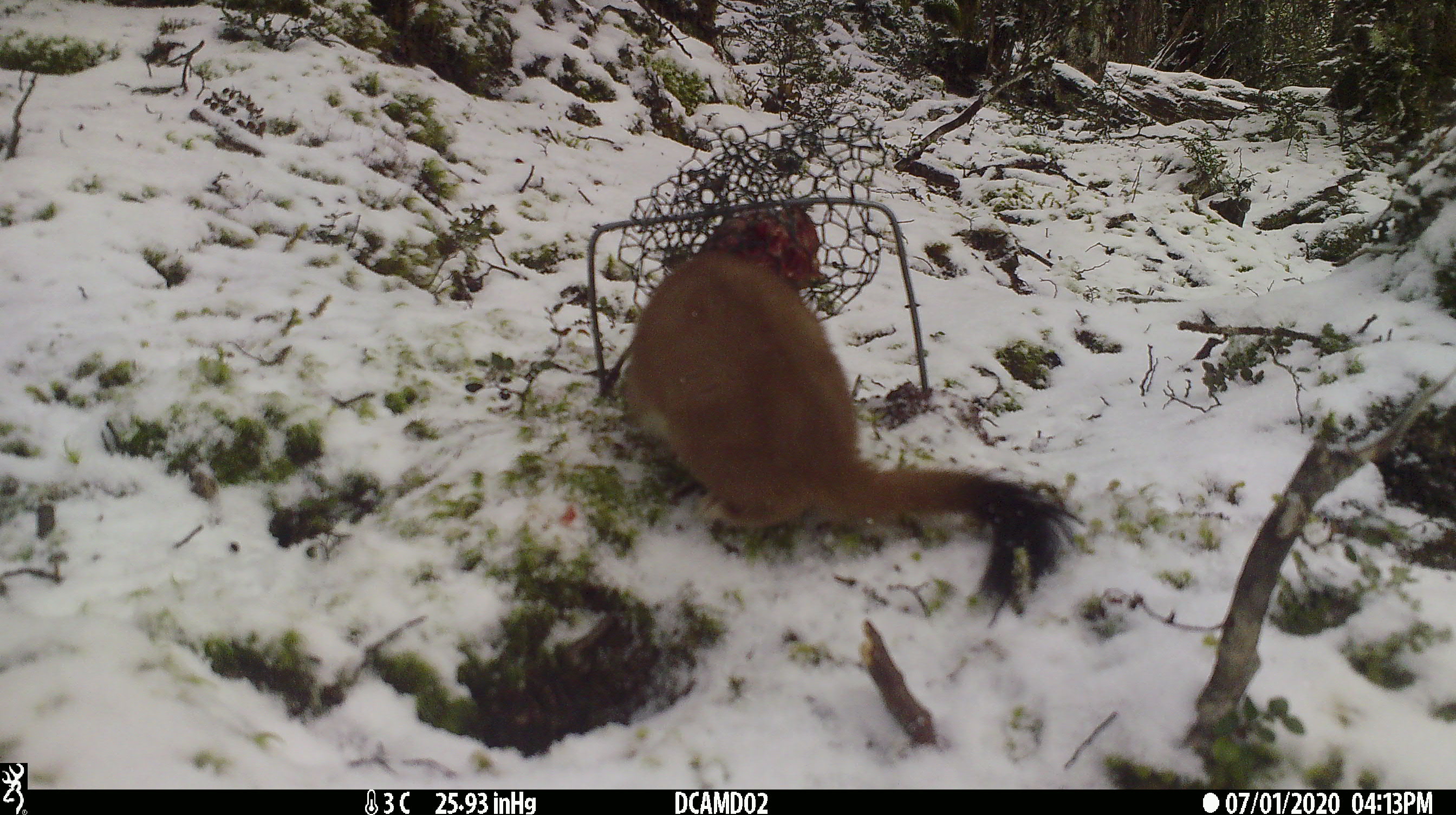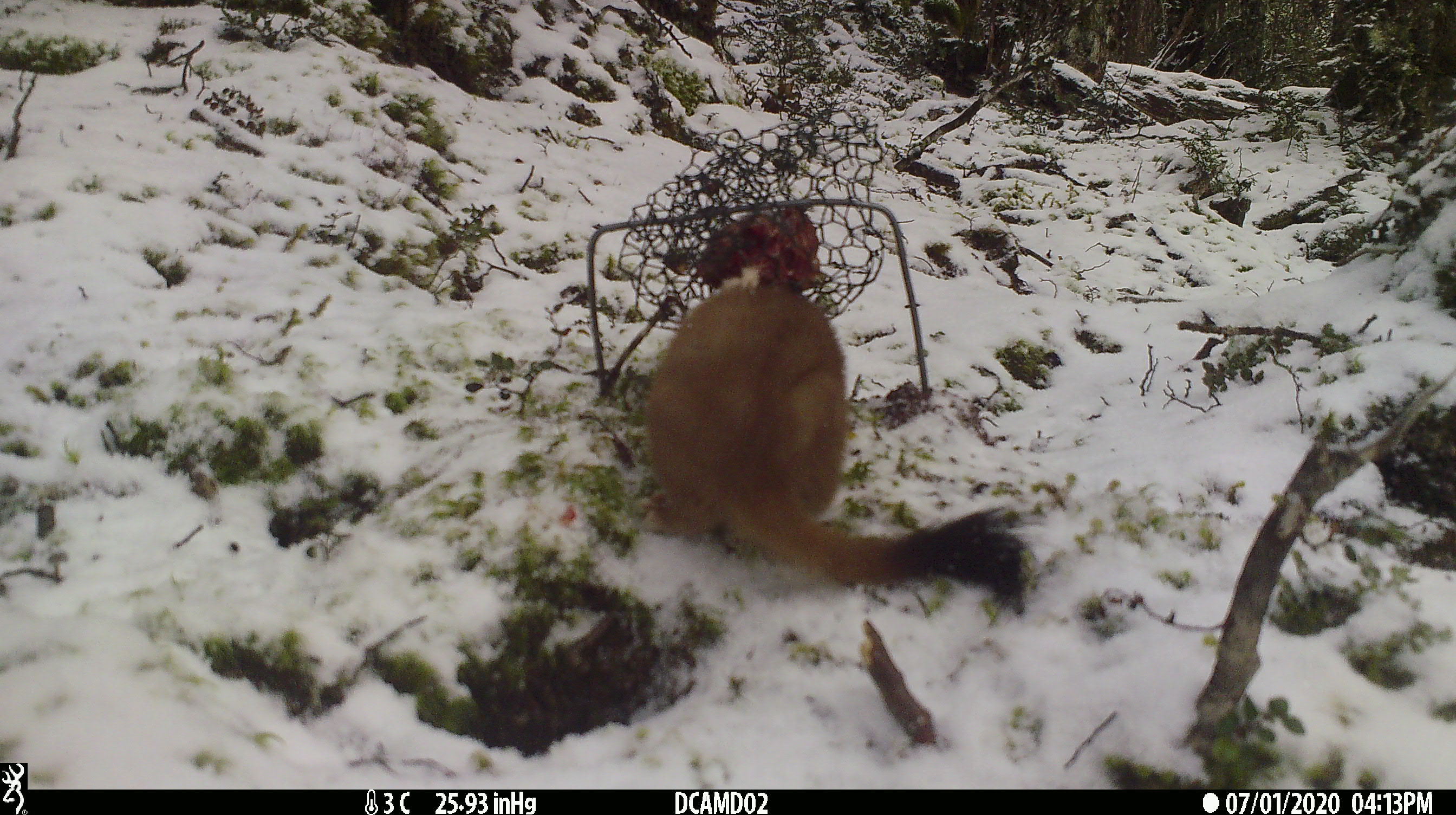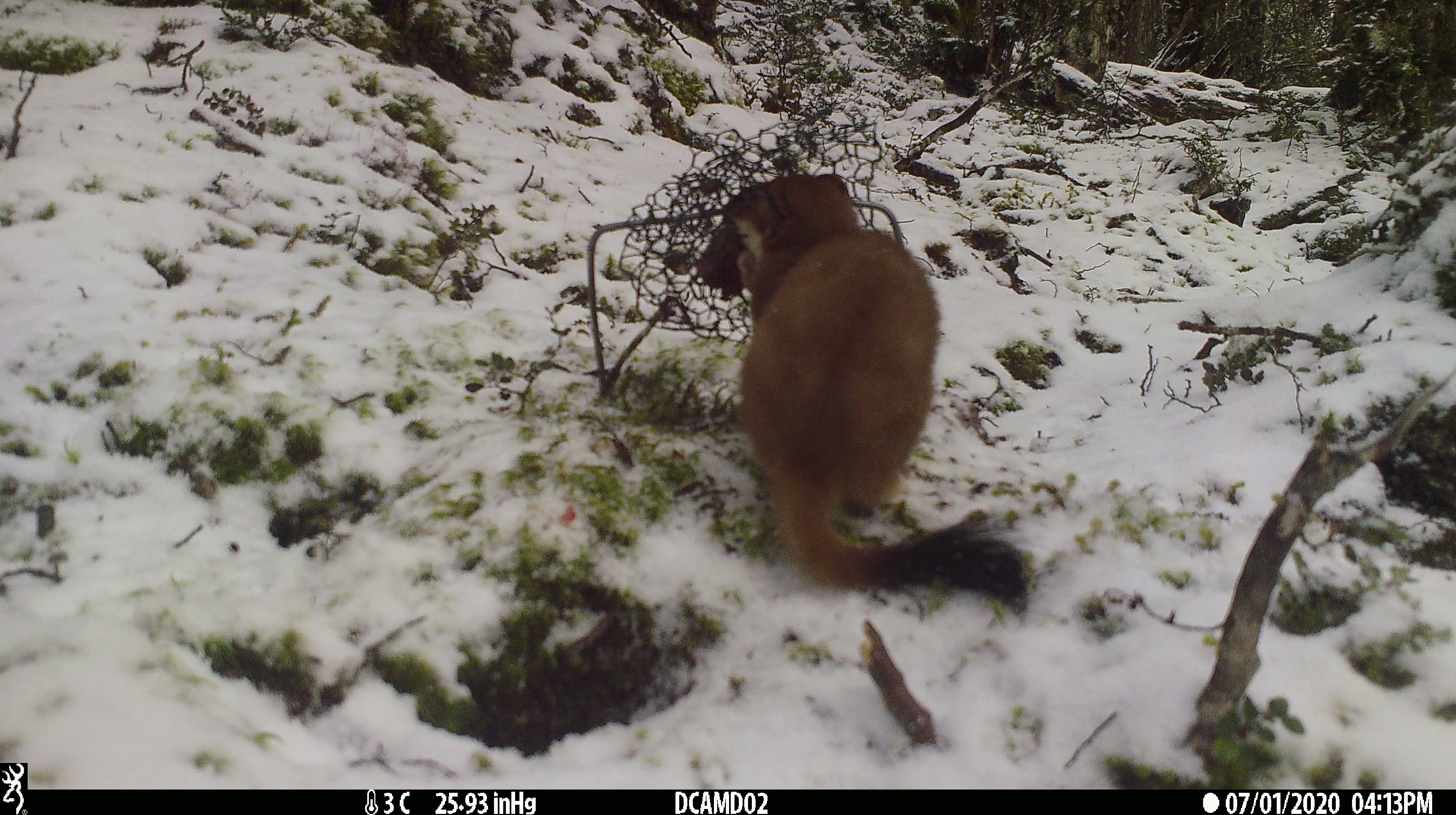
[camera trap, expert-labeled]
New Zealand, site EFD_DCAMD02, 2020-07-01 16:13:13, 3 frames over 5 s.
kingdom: Animalia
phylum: Chordata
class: Mammalia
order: Carnivora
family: Mustelidae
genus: Mustela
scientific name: Mustela erminea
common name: stoat